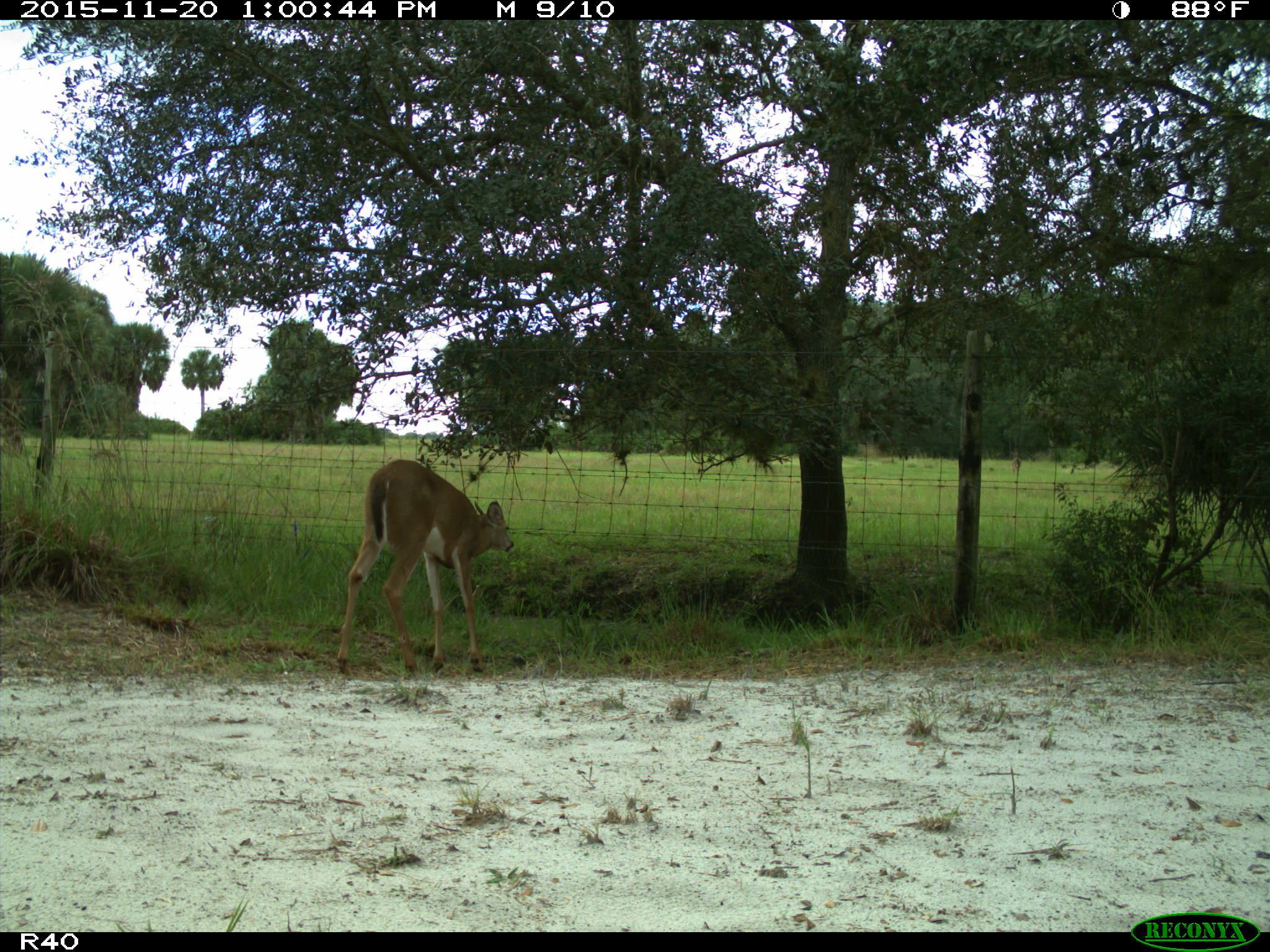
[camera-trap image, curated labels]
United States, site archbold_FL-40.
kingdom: Animalia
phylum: Chordata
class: Mammalia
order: Artiodactyla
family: Cervidae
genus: Odocoileus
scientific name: Odocoileus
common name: deer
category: unidentified deer